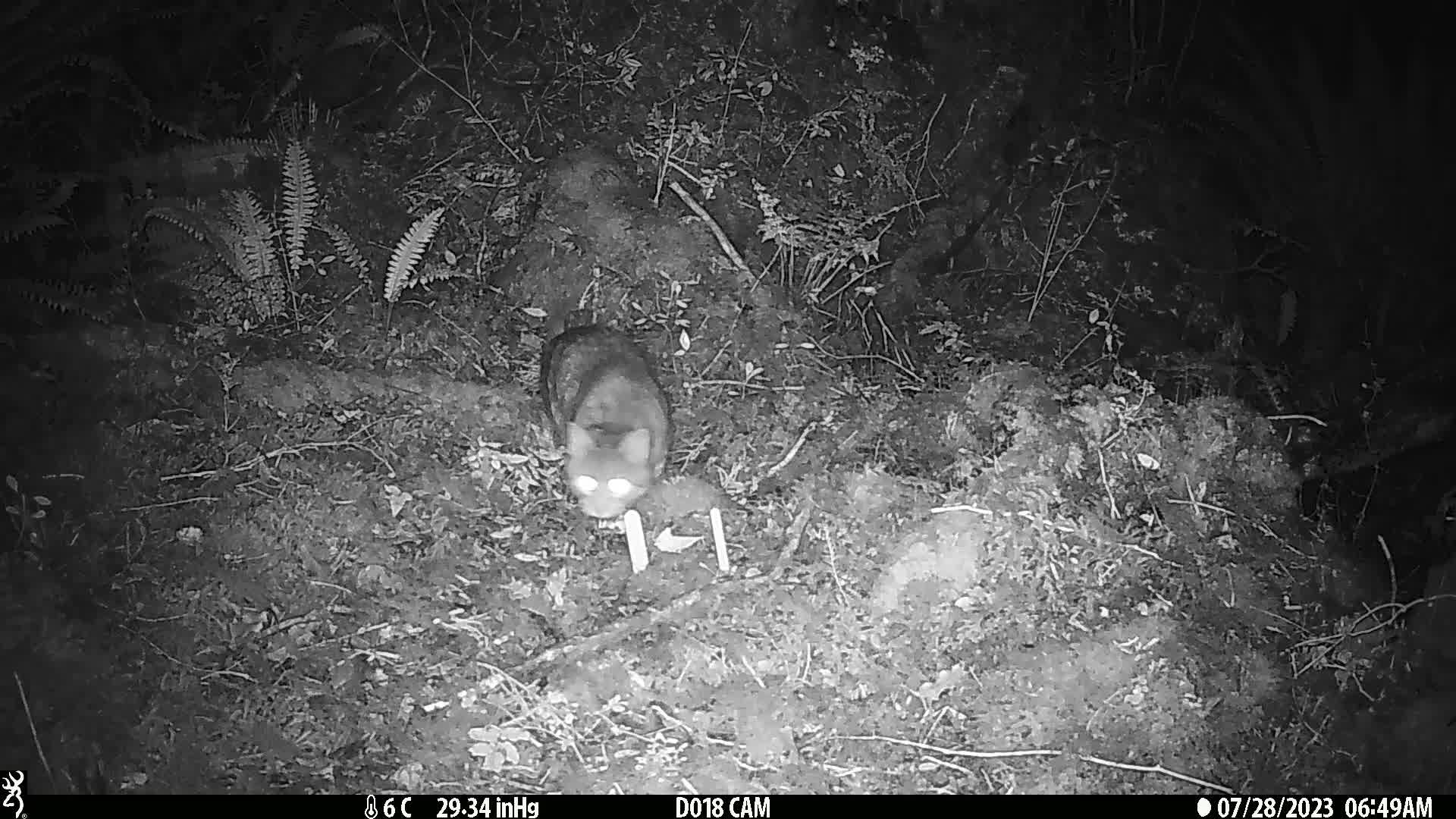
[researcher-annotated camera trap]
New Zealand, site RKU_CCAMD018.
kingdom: Animalia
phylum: Chordata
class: Mammalia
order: Carnivora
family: Felidae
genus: Felis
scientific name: Felis catus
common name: domestic cat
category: cat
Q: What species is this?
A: Cat (domestic cat) (Felis catus).